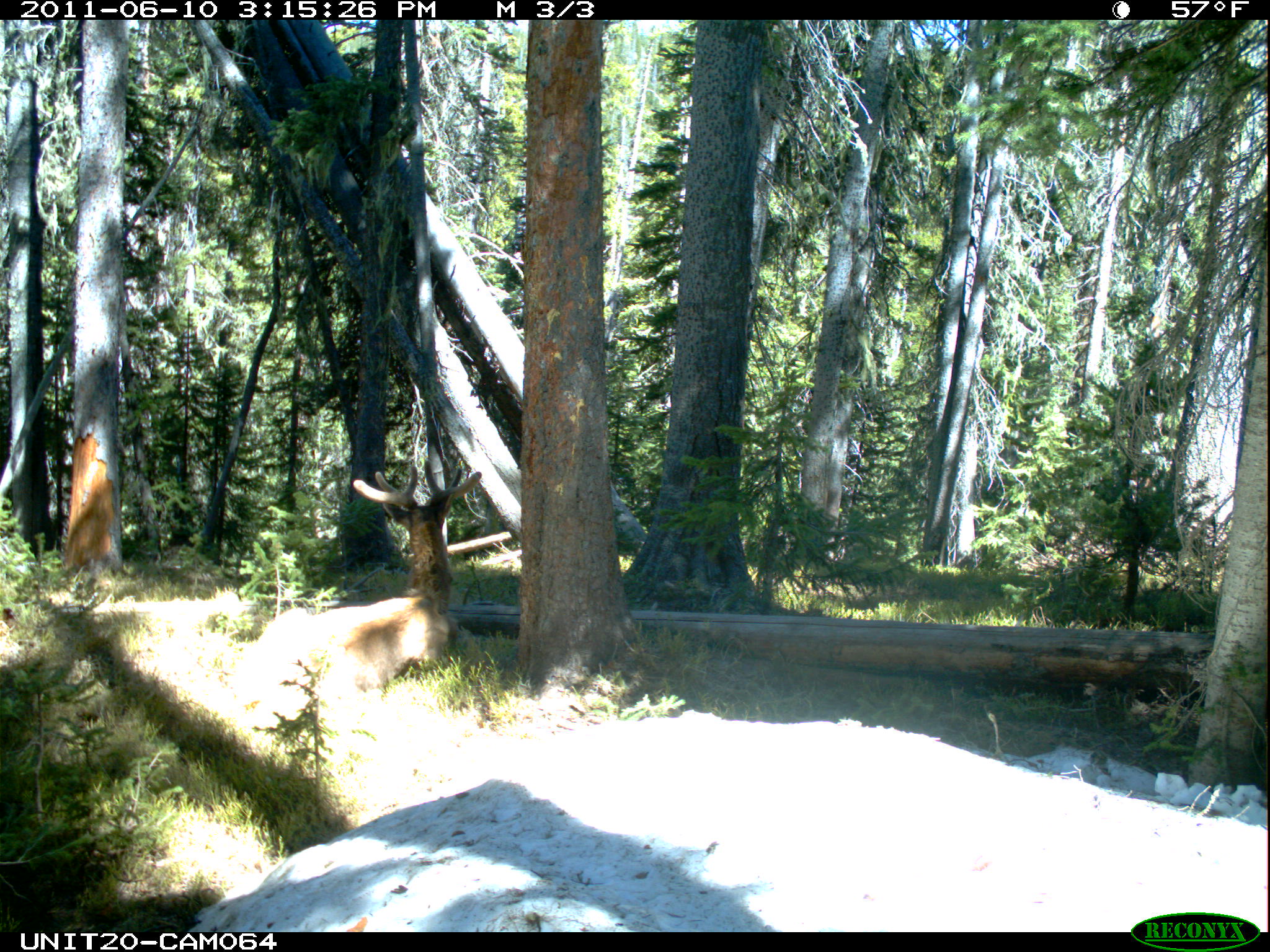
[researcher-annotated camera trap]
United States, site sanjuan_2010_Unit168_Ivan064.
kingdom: Animalia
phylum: Chordata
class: Mammalia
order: Artiodactyla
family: Cervidae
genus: Cervus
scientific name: Cervus elaphus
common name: red deer